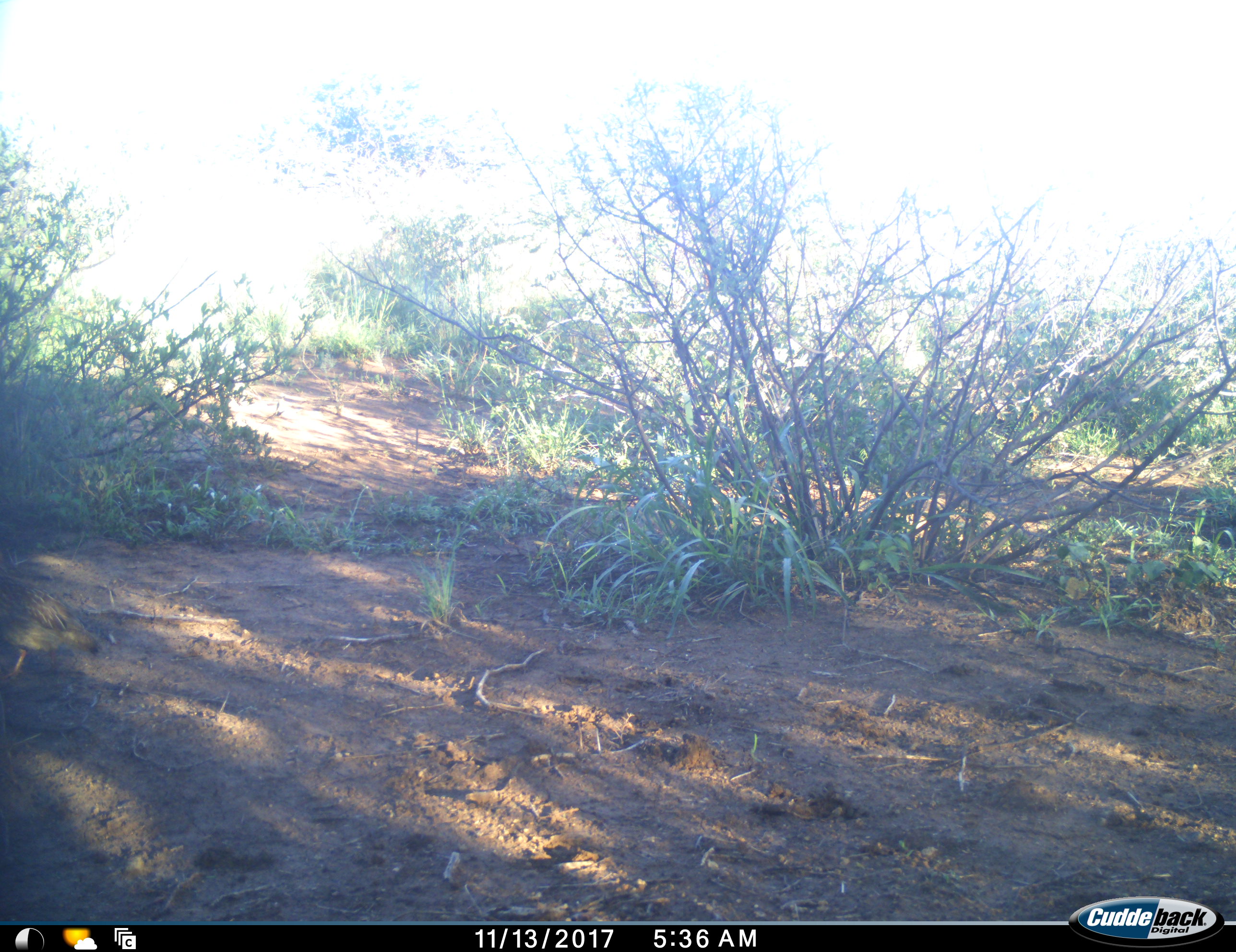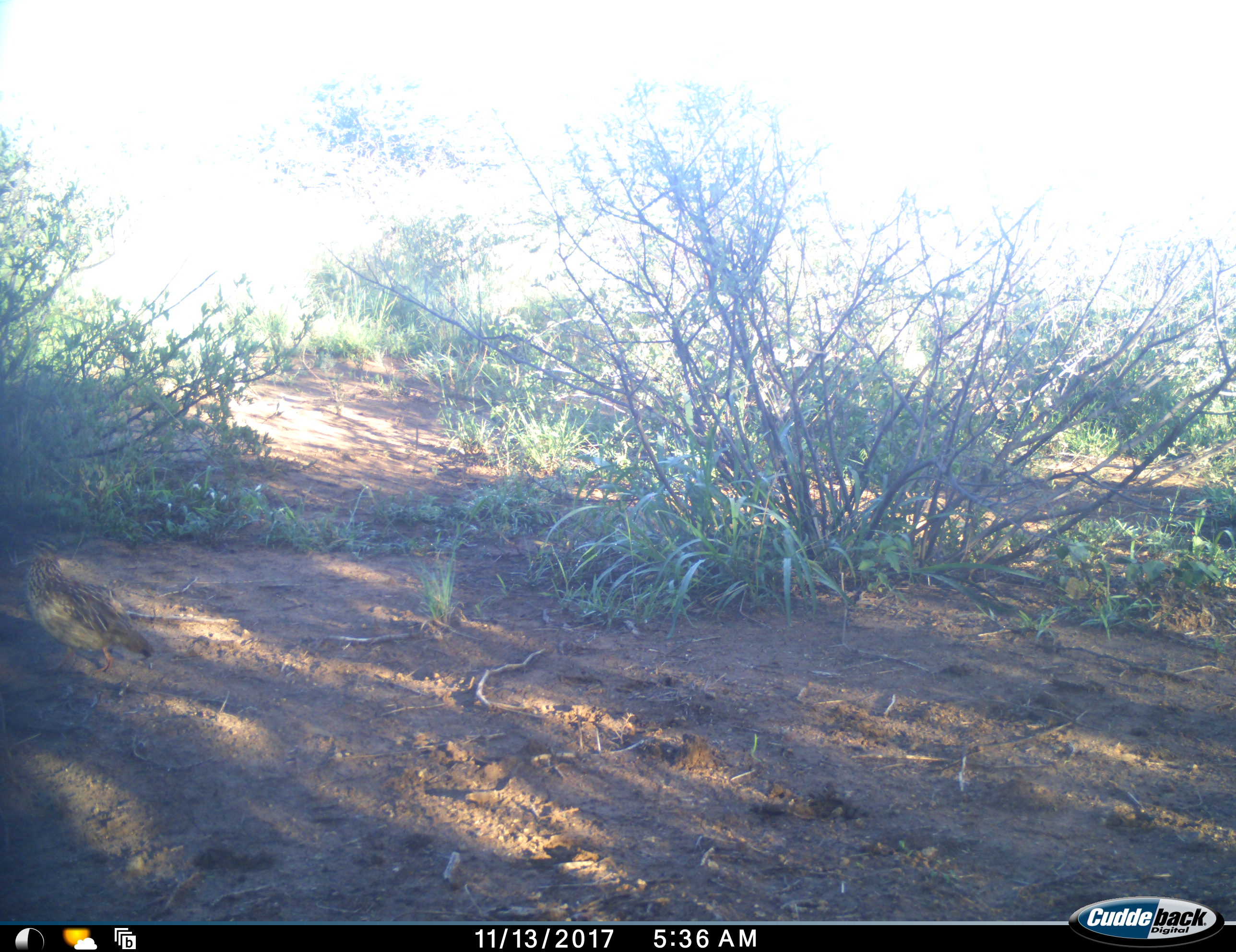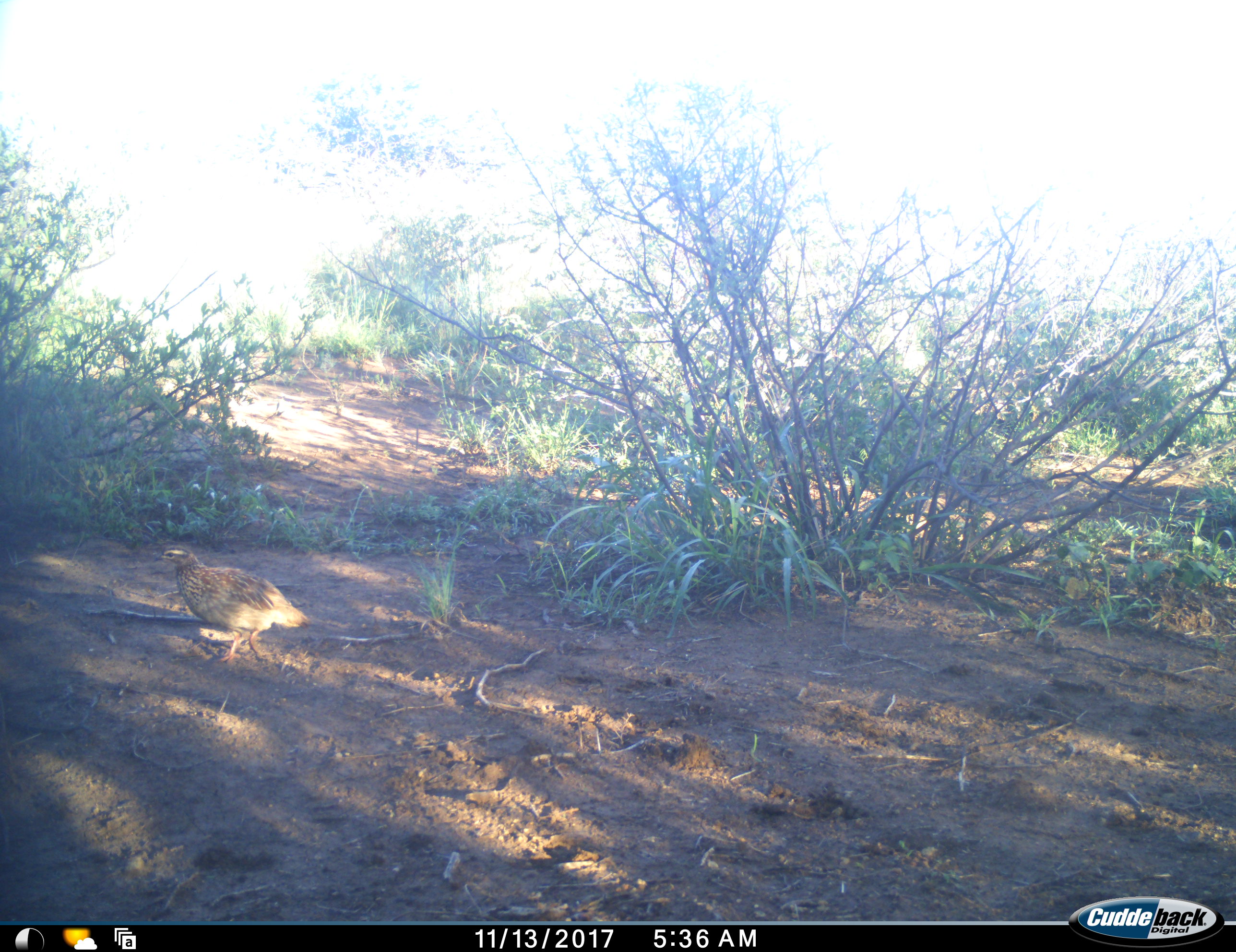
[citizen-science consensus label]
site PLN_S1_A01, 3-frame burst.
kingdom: Animalia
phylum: Chordata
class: Aves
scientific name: Aves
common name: bird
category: birdother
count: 1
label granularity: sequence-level